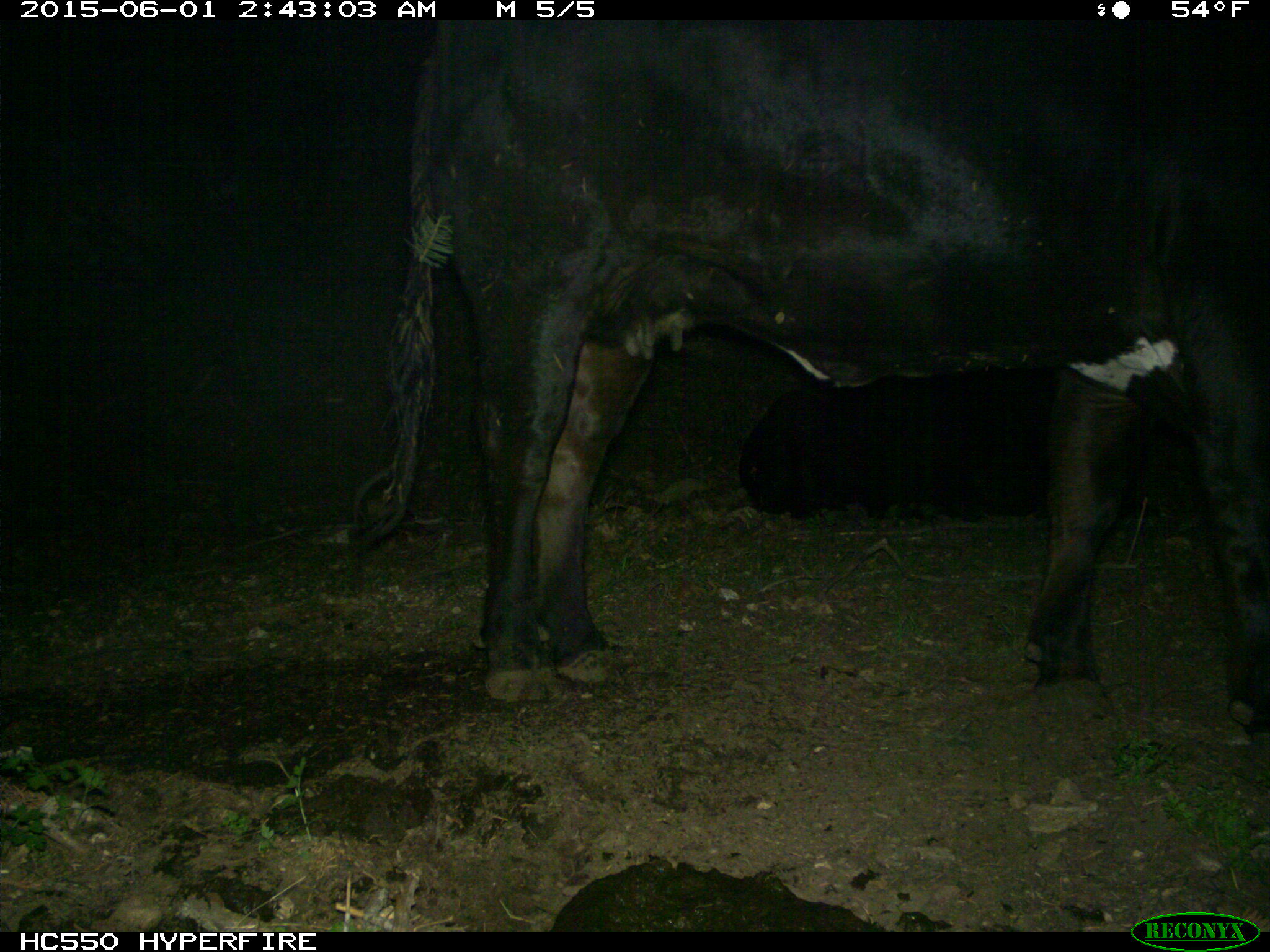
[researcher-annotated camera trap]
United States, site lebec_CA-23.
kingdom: Animalia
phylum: Chordata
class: Mammalia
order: Artiodactyla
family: Bovidae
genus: Bos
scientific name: Bos taurus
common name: domestic cow